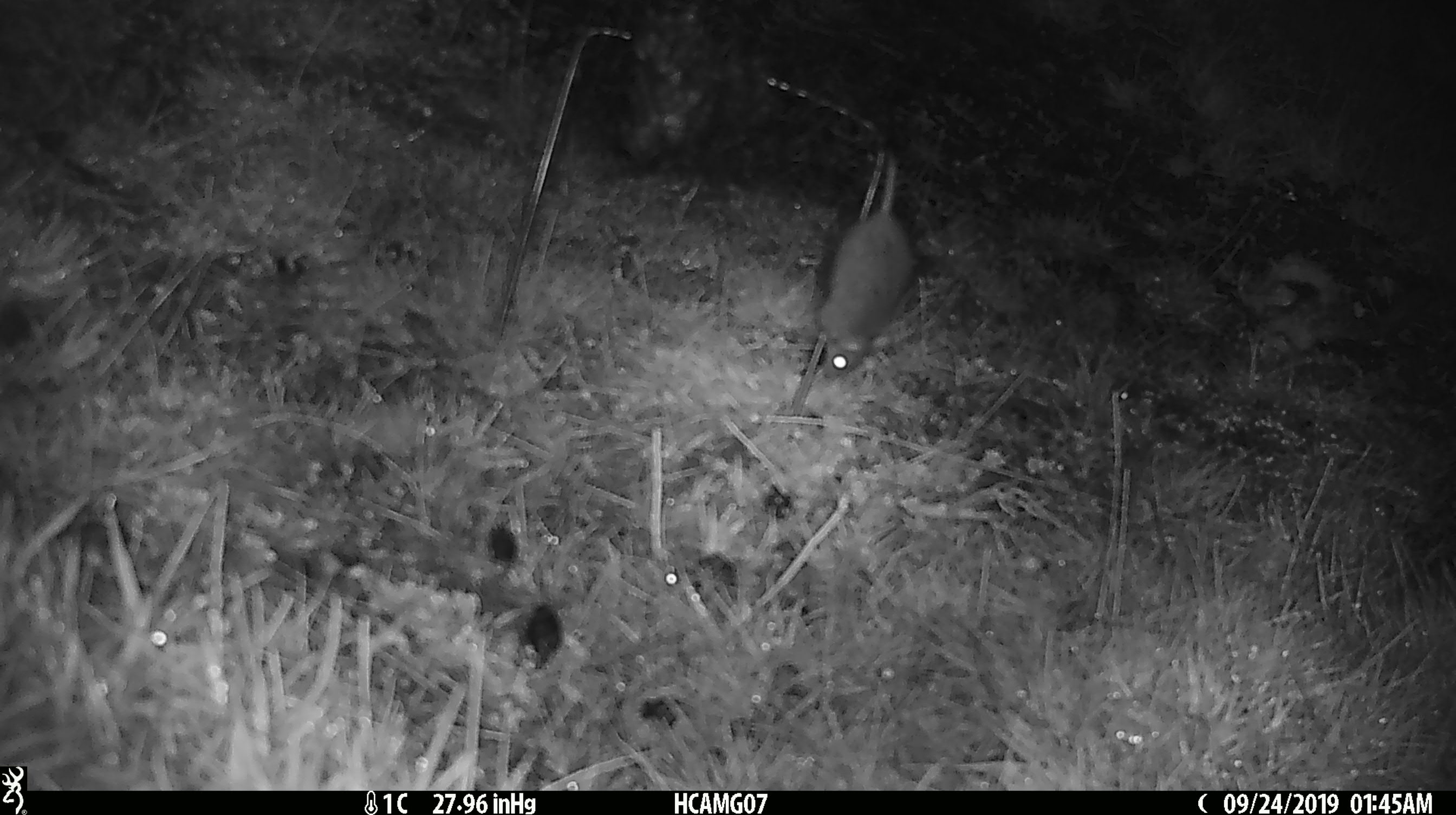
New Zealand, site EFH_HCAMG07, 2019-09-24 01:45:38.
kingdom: Animalia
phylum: Chordata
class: Mammalia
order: Rodentia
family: Muridae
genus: Mus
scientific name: Mus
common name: mouse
Mouse (Mus).